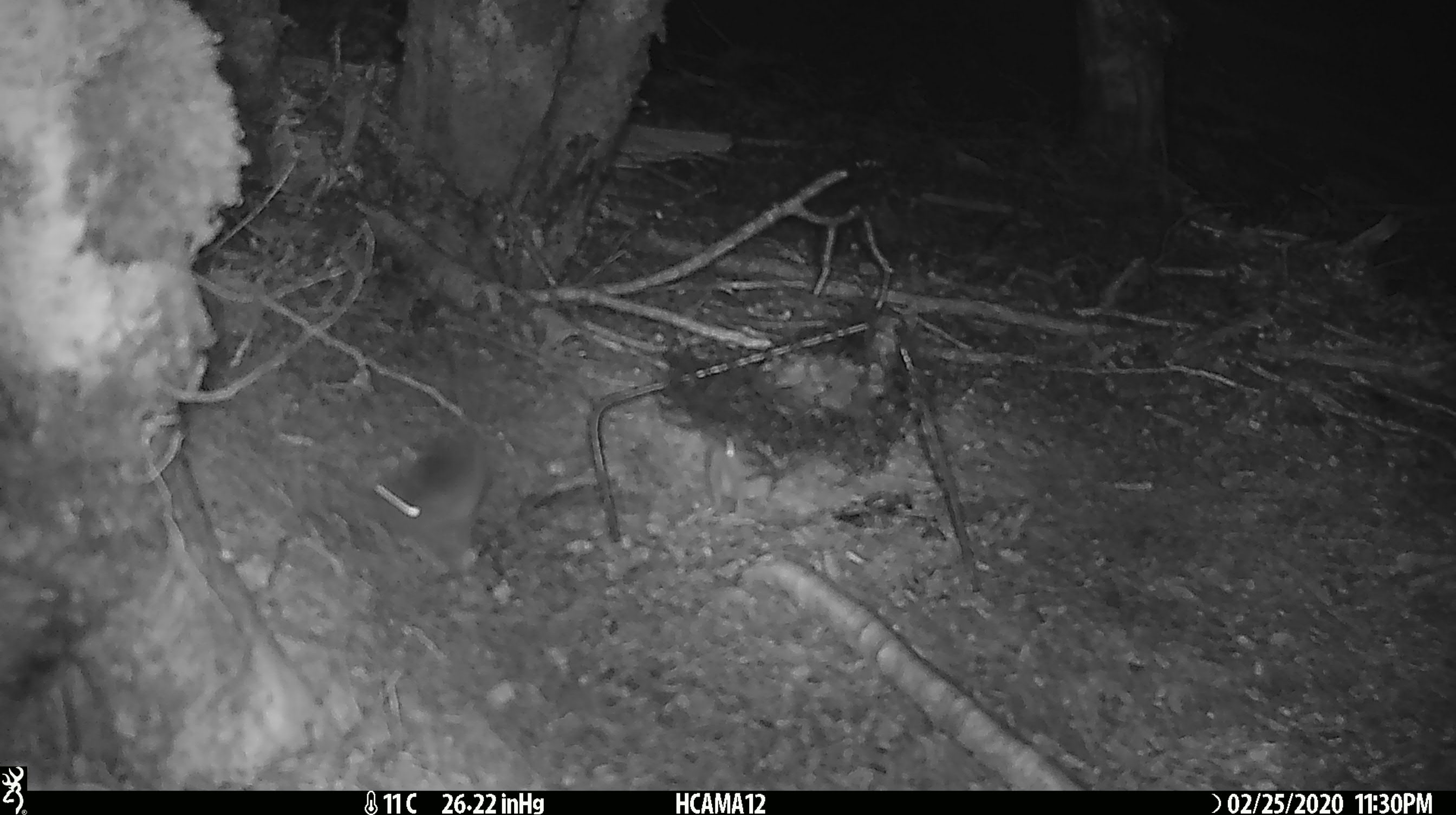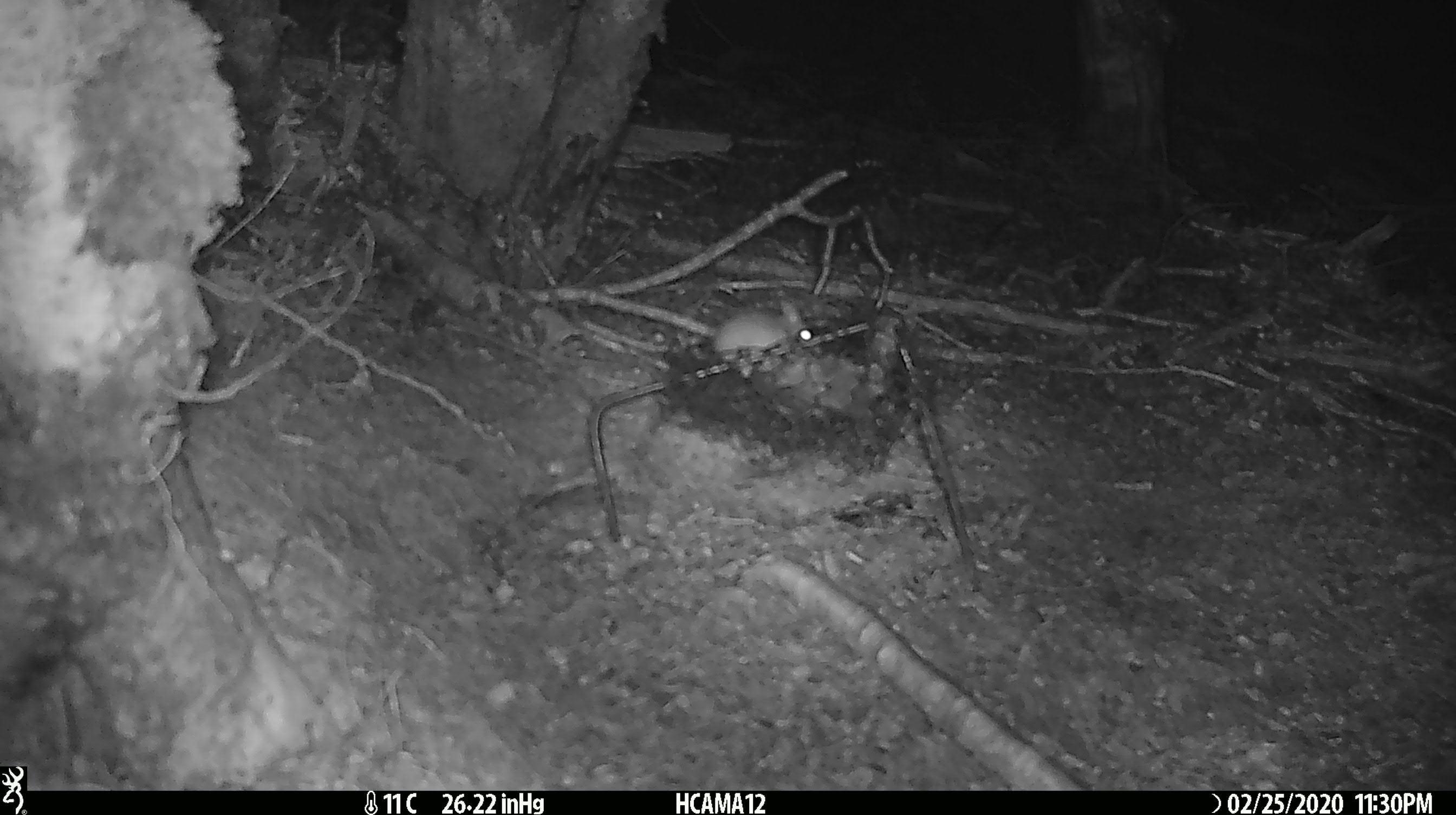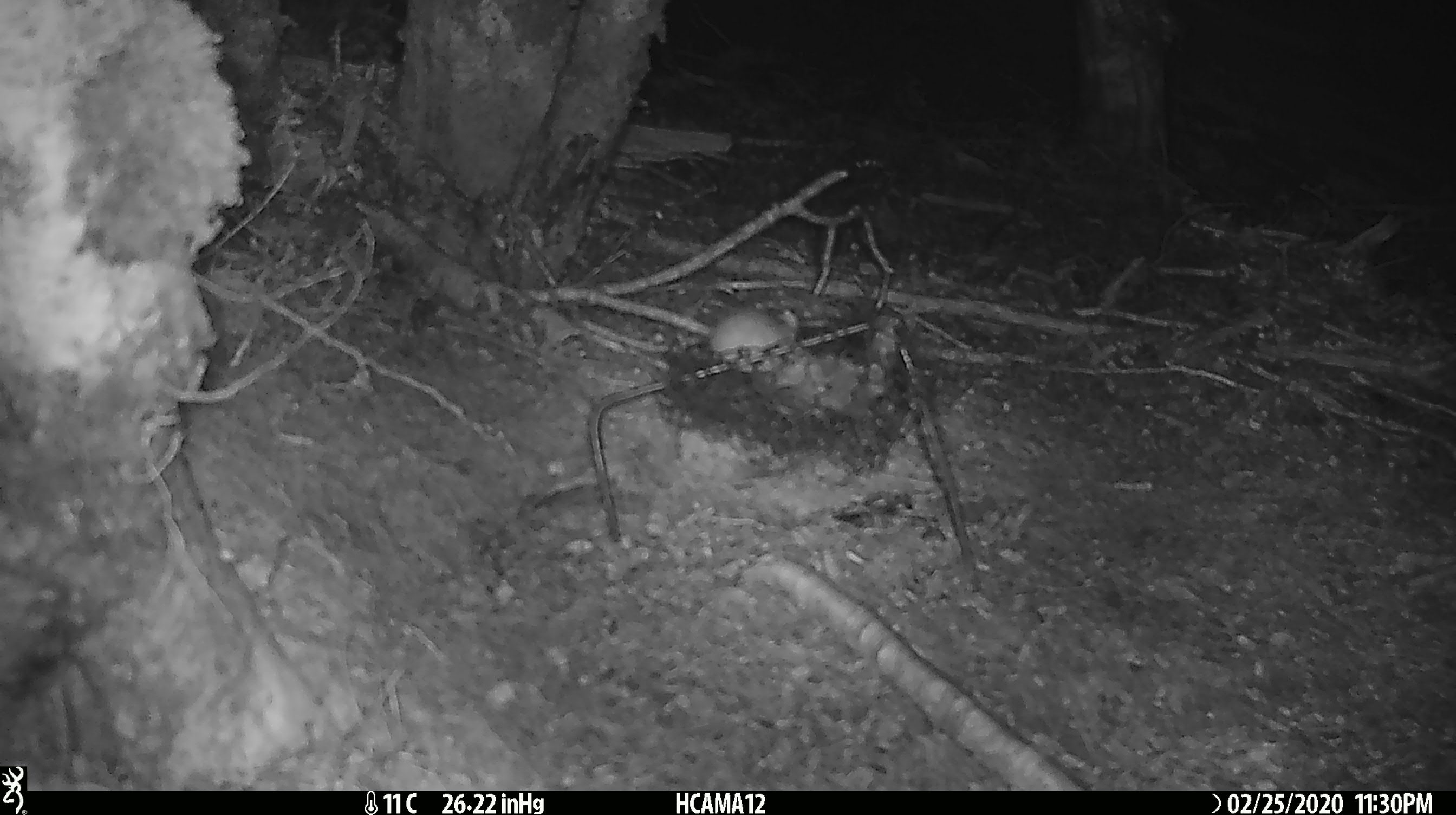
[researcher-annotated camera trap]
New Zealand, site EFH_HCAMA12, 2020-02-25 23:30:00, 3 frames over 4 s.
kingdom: Animalia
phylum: Chordata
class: Mammalia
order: Rodentia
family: Muridae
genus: Mus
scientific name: Mus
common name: mouse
Mouse (Mus).